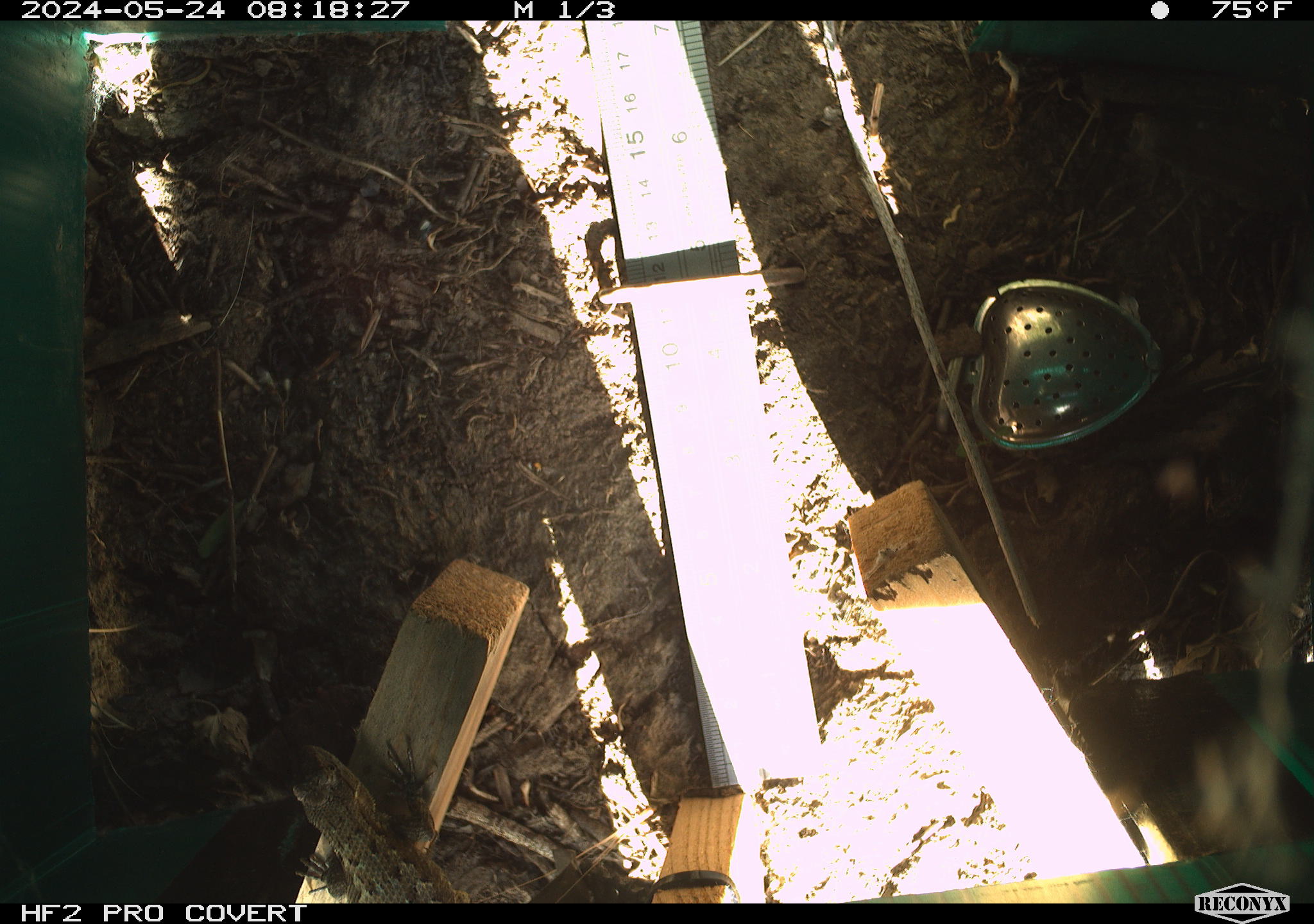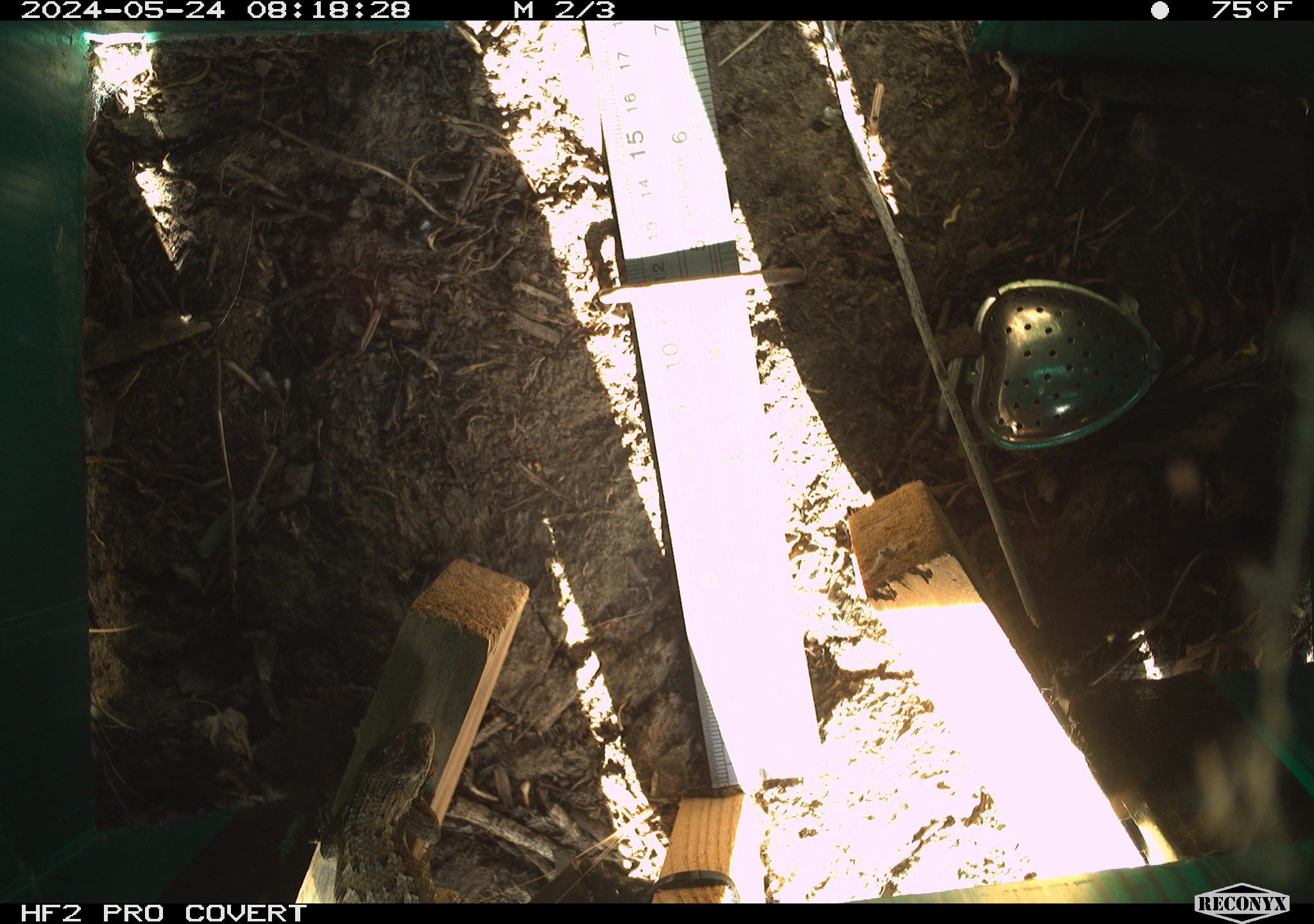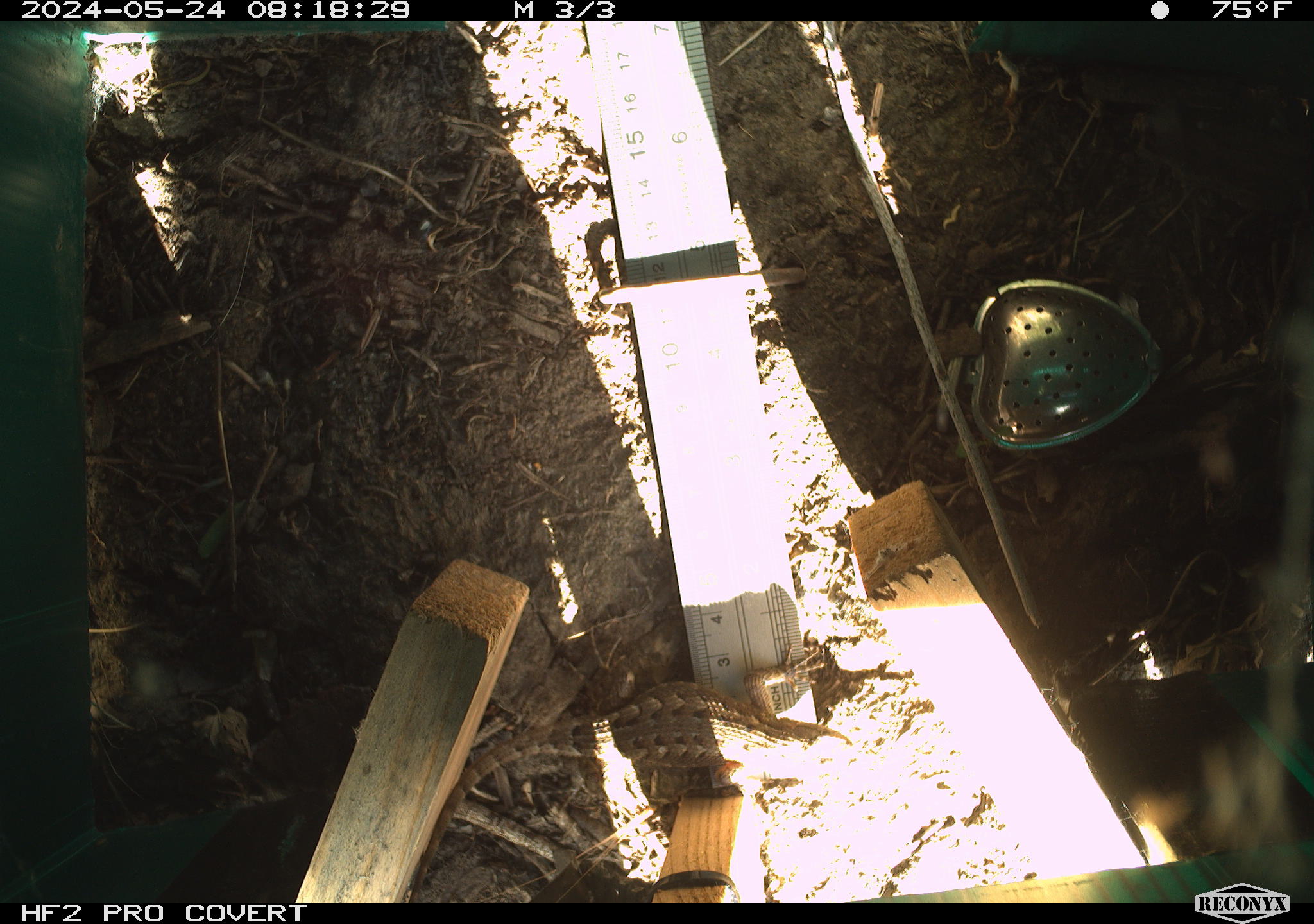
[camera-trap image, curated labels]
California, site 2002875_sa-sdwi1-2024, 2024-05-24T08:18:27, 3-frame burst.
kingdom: Animalia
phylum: Chordata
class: Reptilia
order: Squamata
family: Phrynosomatidae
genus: Sceloporus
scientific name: Sceloporus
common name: spiny lizards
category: sceloporus species